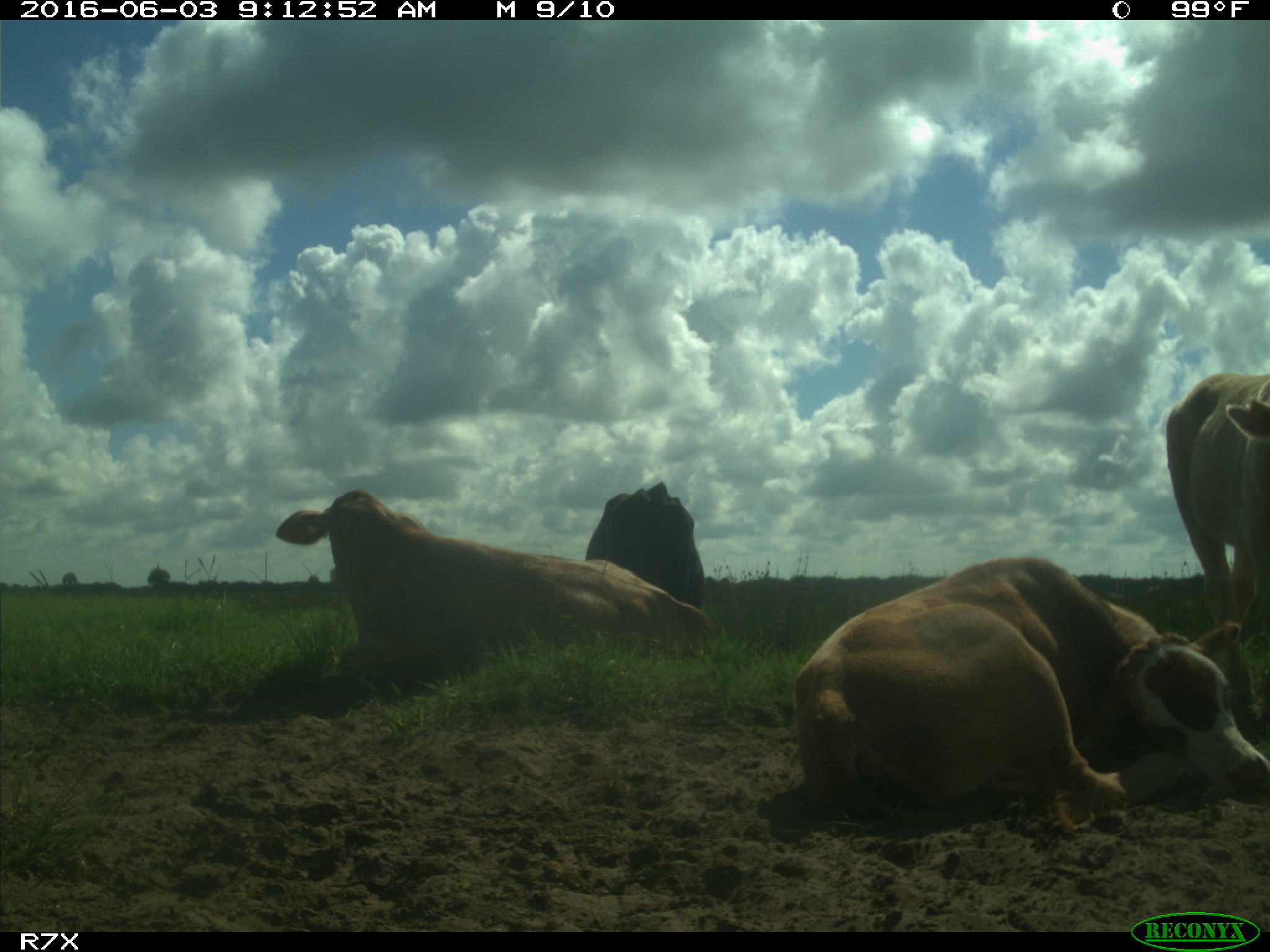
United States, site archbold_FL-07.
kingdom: Animalia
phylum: Chordata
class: Mammalia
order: Artiodactyla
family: Bovidae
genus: Bos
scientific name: Bos taurus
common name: domestic cow